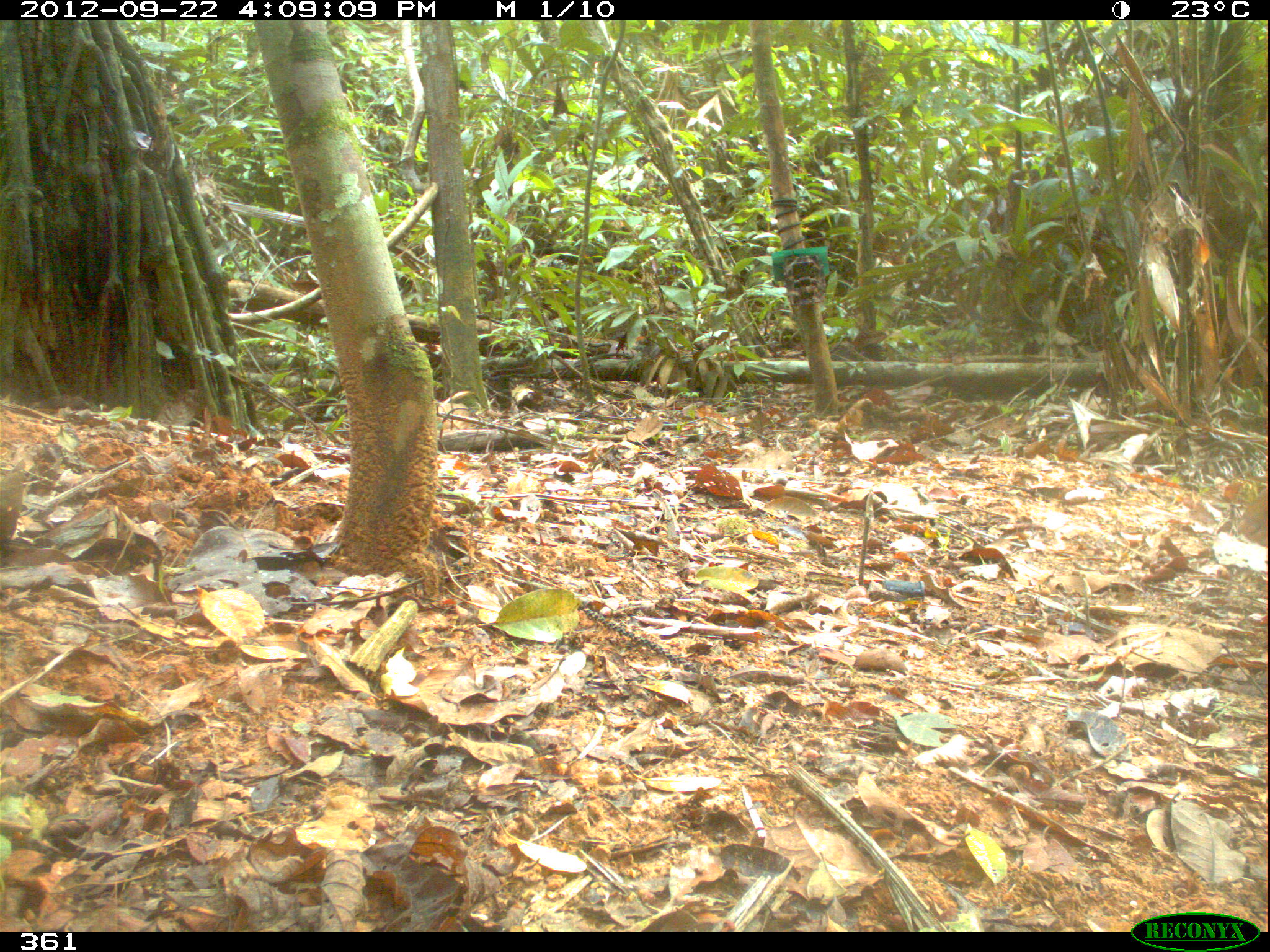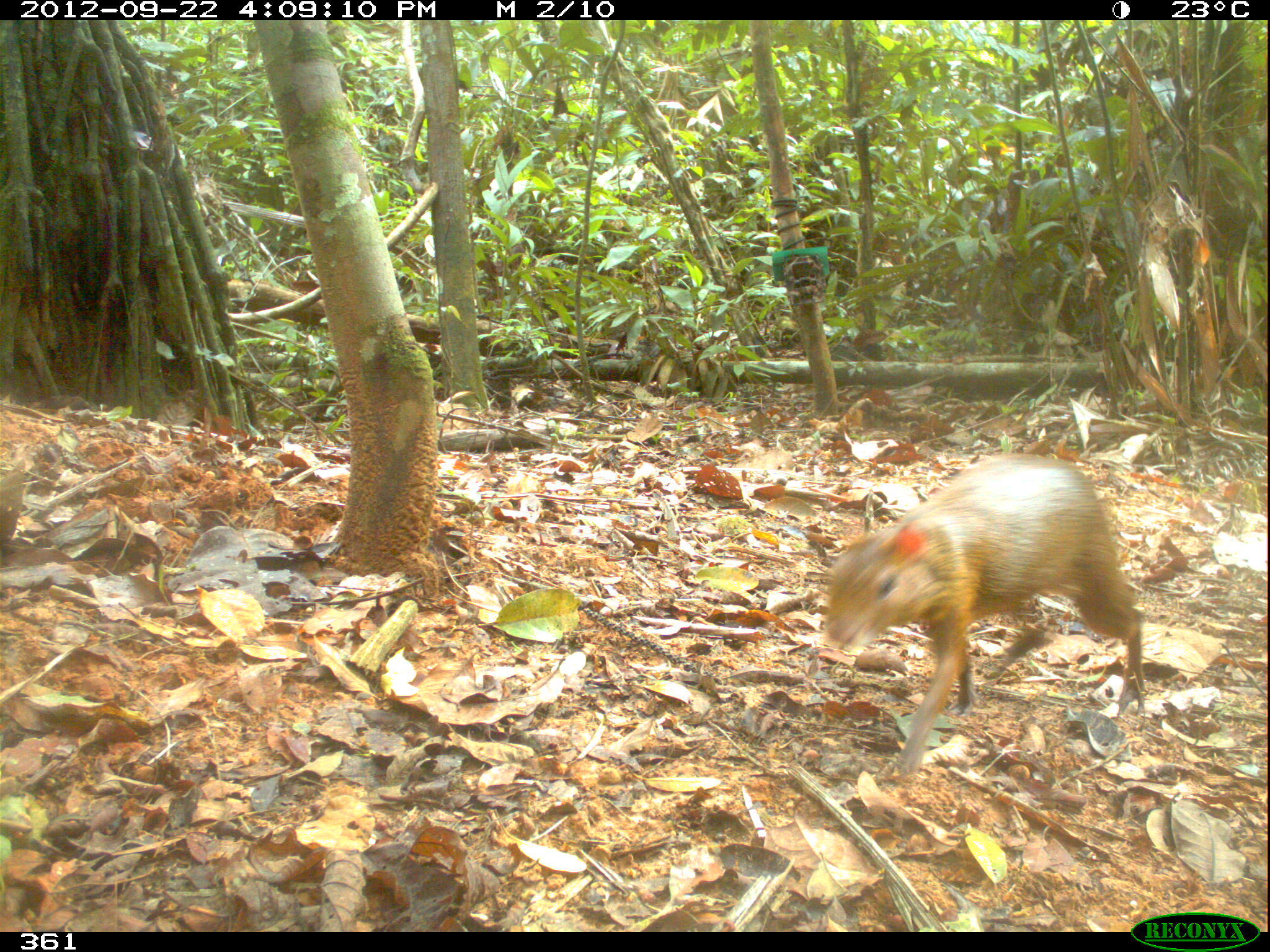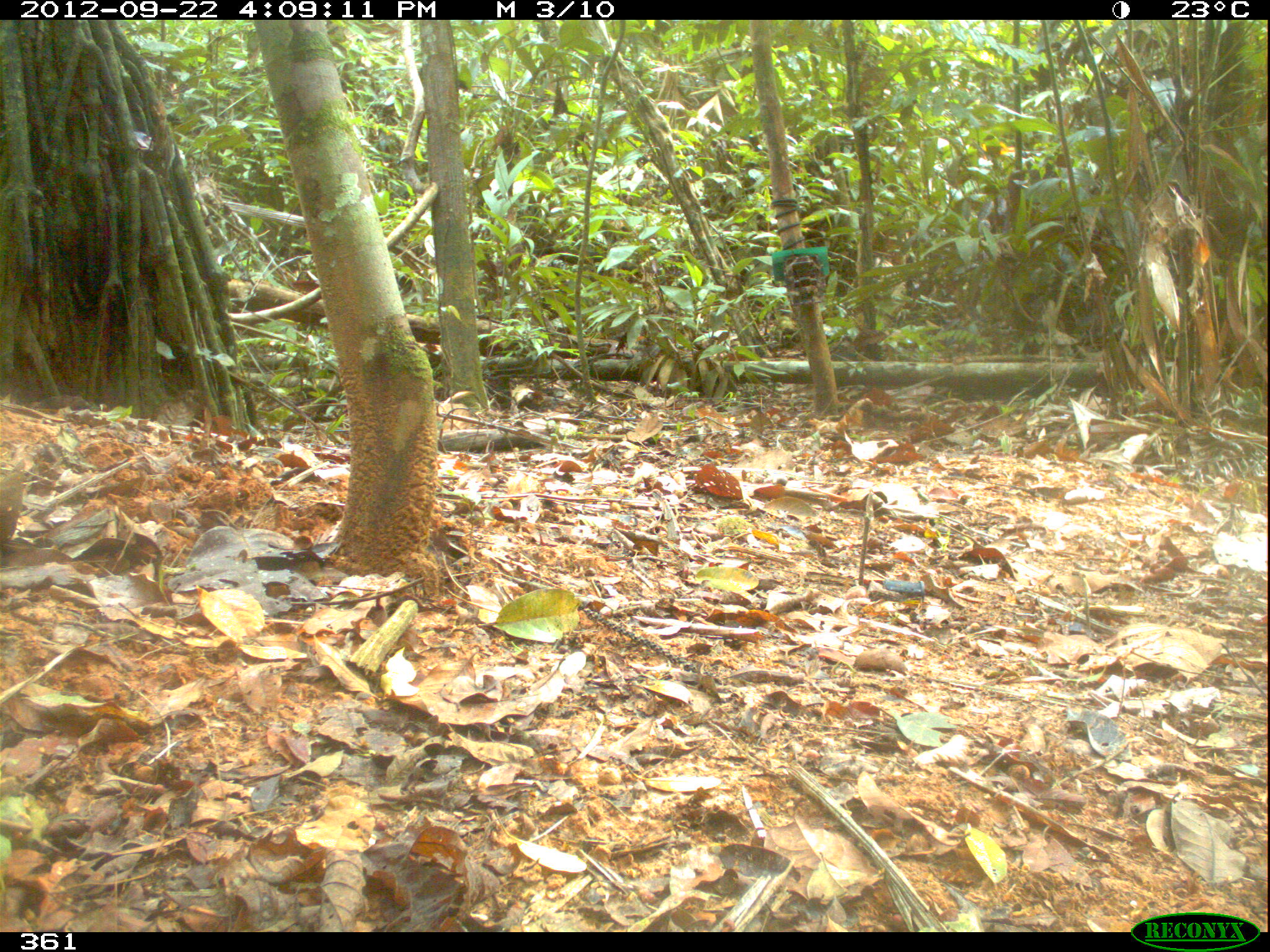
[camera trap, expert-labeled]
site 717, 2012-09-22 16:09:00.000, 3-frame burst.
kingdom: Animalia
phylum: Chordata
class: Mammalia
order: Rodentia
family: Dasyproctidae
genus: Dasyprocta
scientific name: Dasyprocta punctata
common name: central american agouti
Dasyprocta punctata (central american agouti).